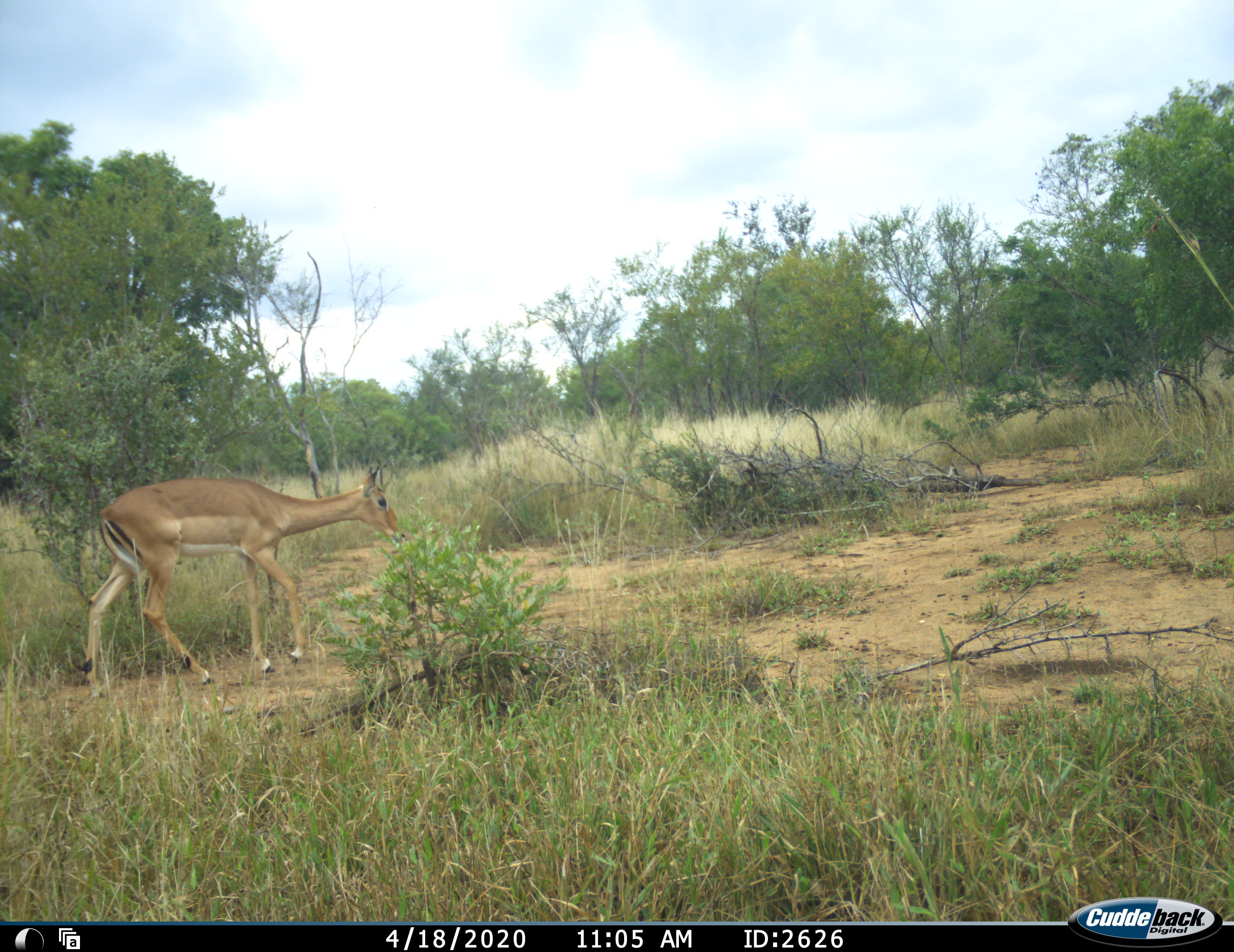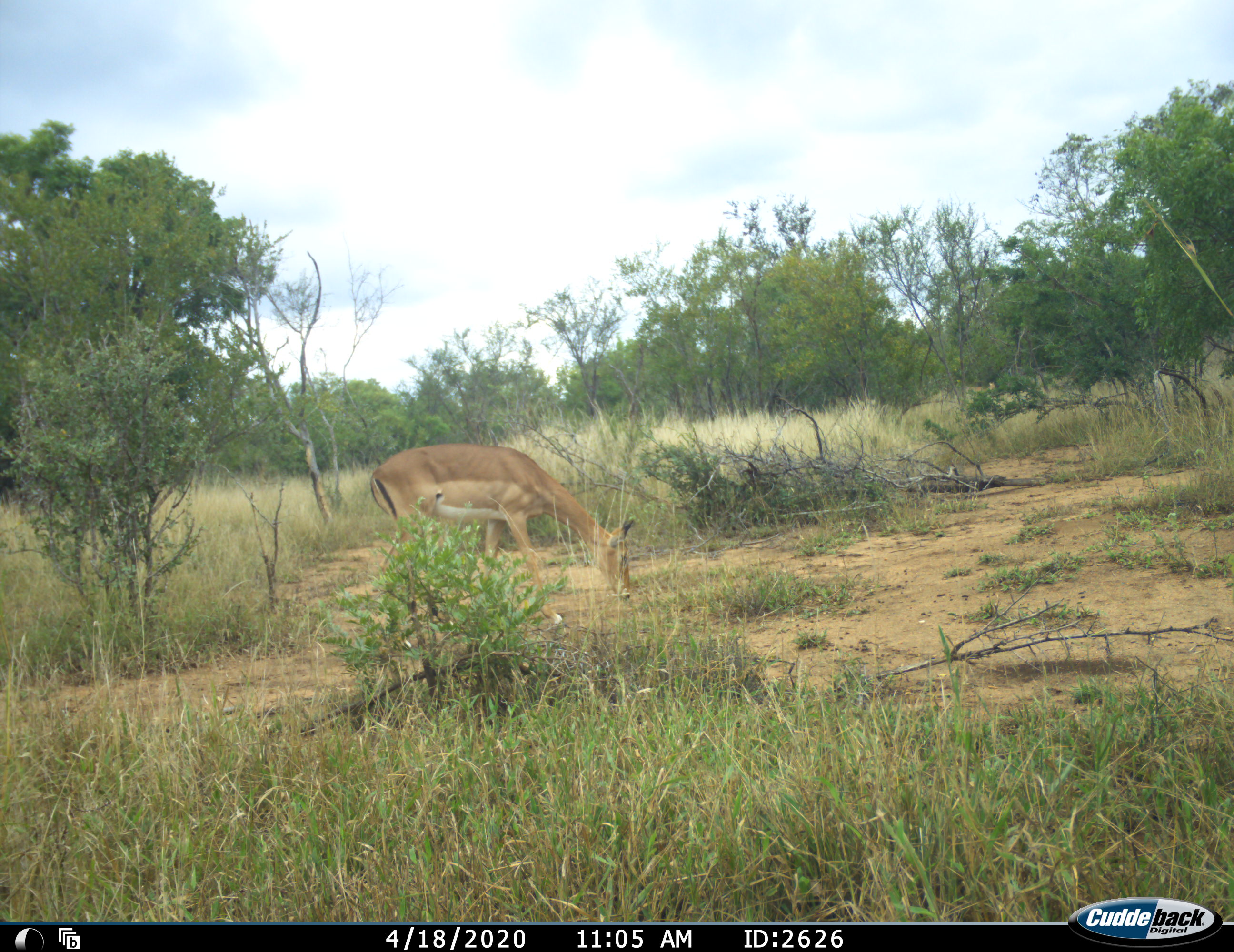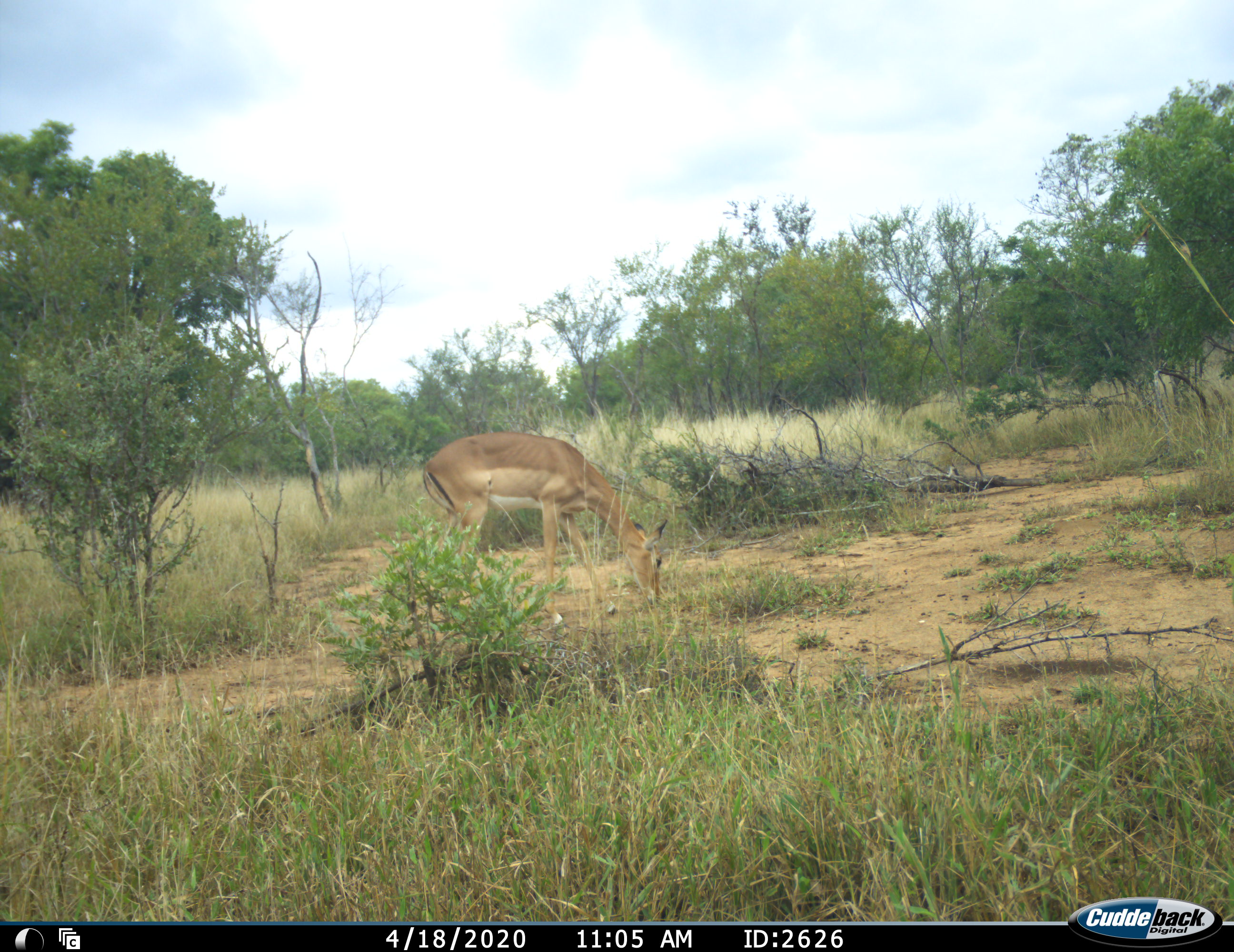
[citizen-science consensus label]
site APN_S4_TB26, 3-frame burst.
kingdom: Animalia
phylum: Chordata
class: Mammalia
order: Artiodactyla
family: Bovidae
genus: Aepyceros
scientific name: Aepyceros melampus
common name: impala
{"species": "impala (Aepyceros melampus)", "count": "1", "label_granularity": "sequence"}